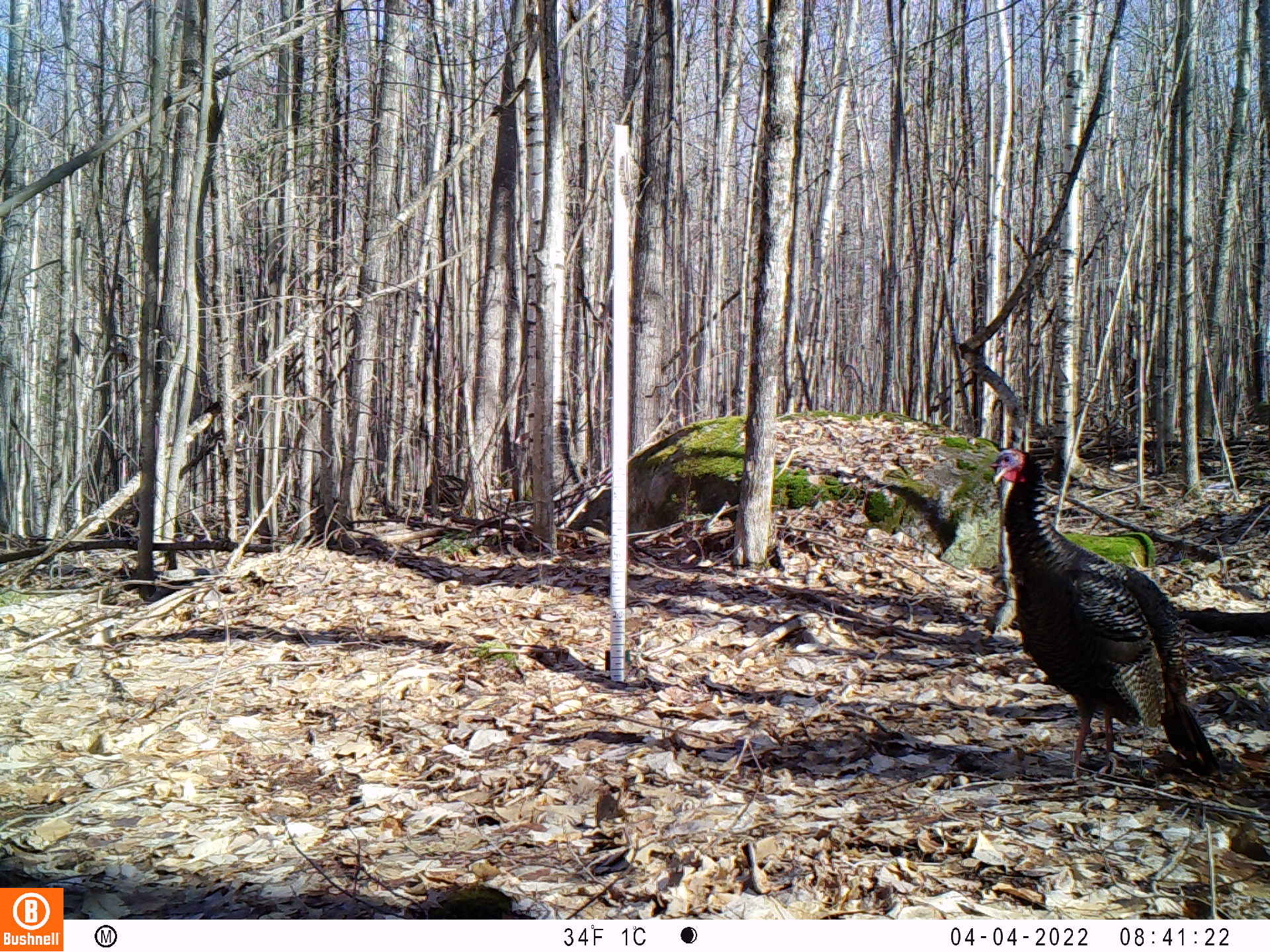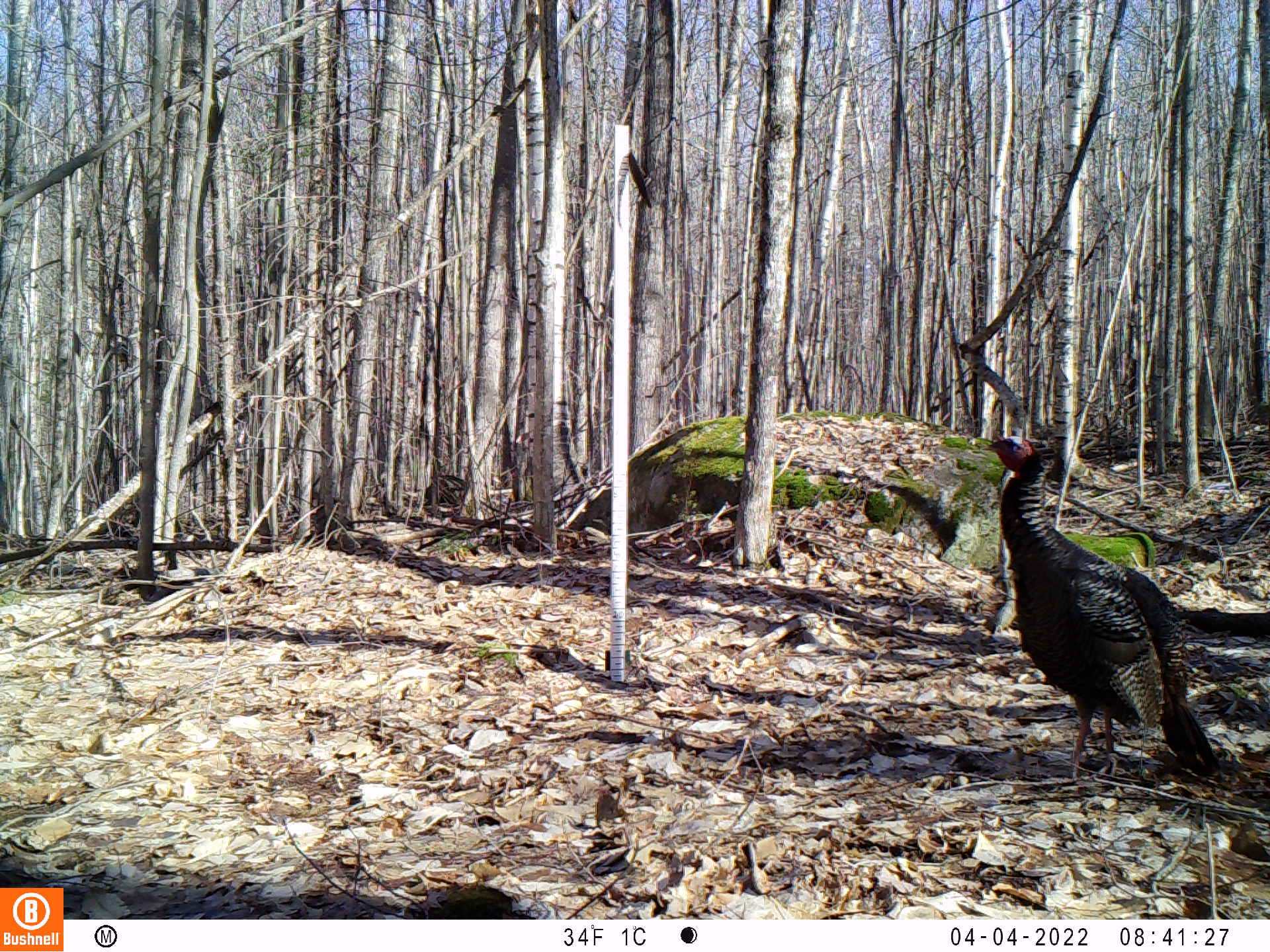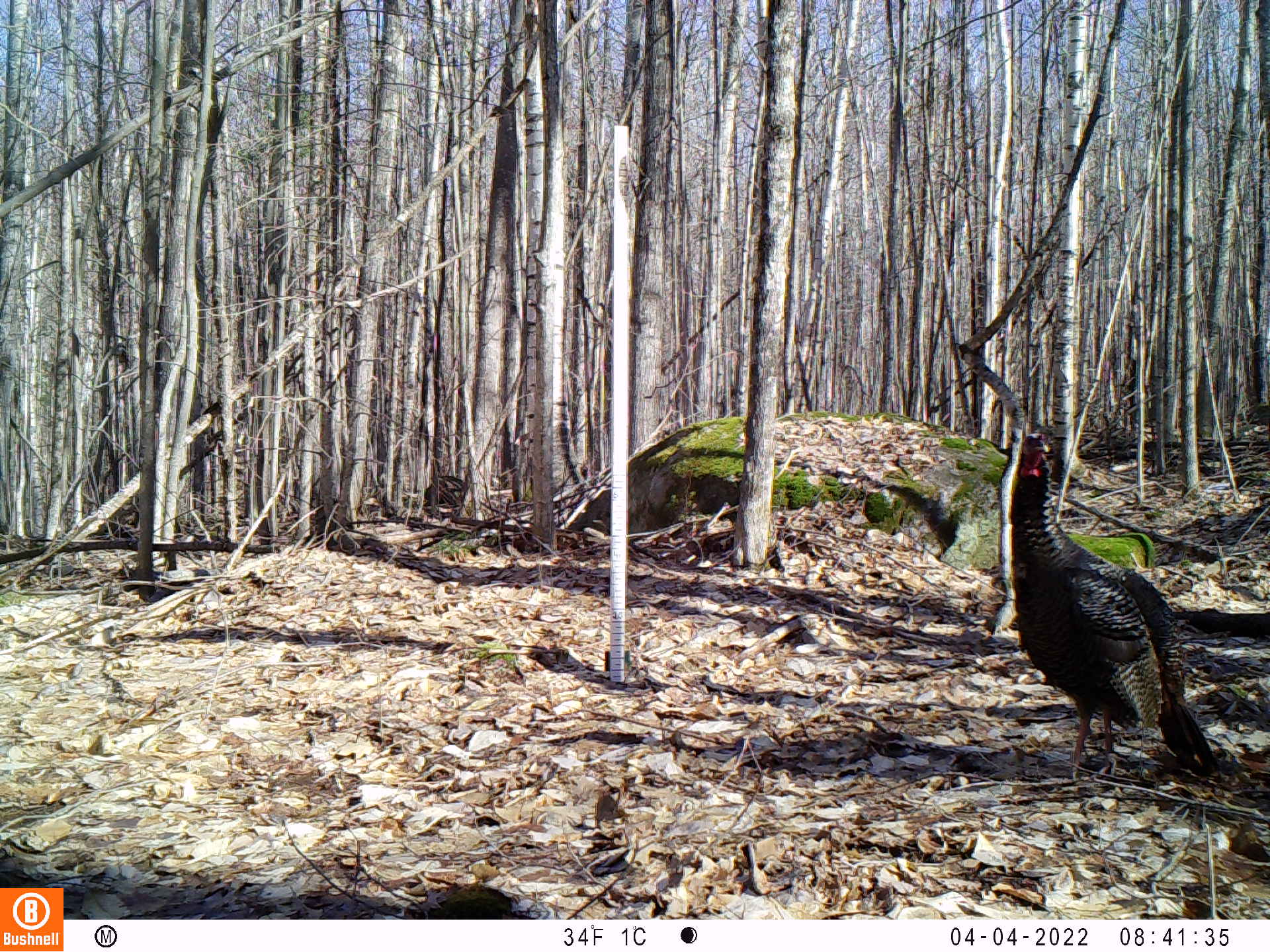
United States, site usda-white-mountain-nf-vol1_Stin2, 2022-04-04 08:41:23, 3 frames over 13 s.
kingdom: Animalia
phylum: Chordata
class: Aves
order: Galliformes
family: Phasianidae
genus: Meleagris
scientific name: Meleagris gallopavo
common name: wild turkey